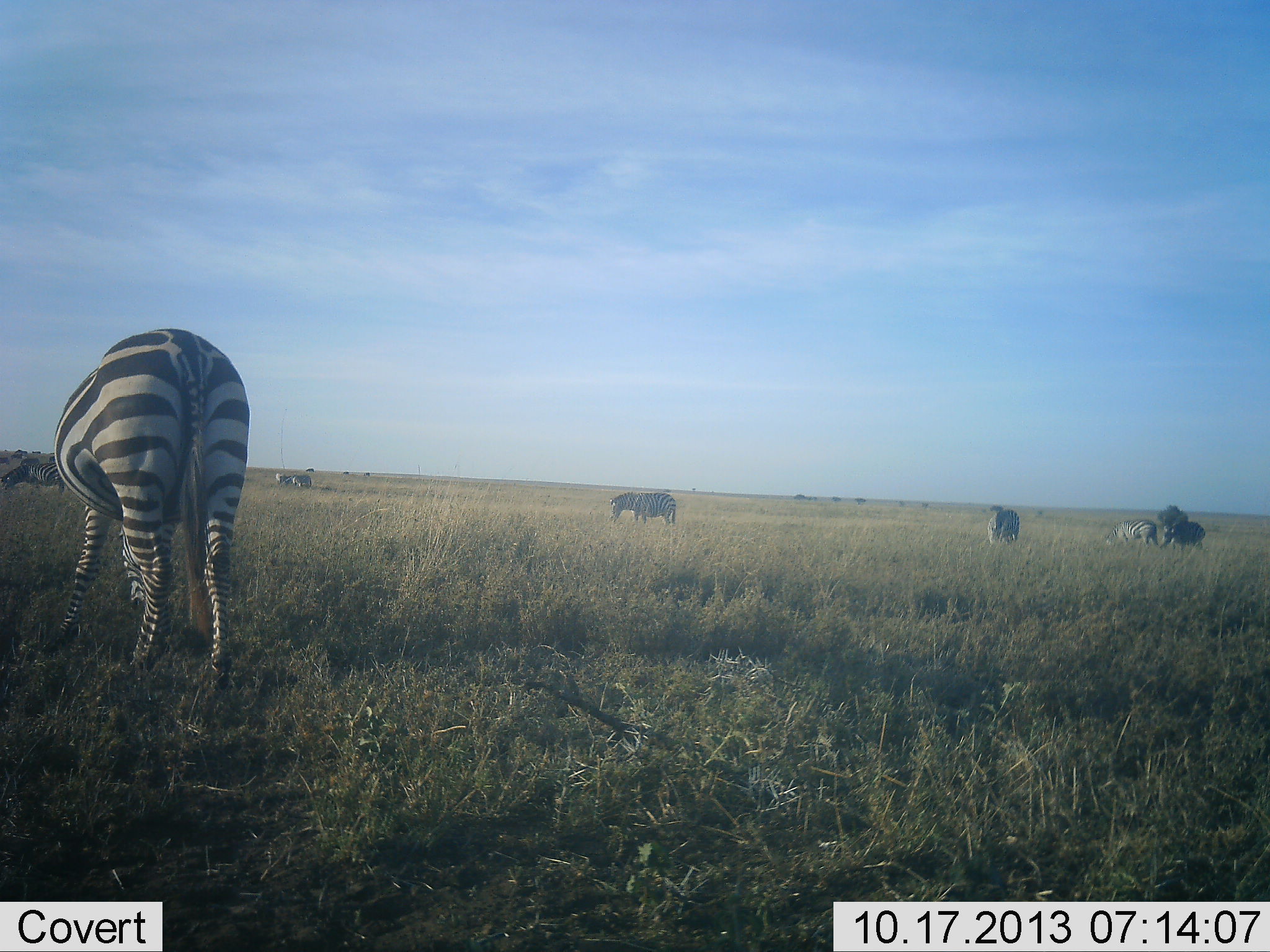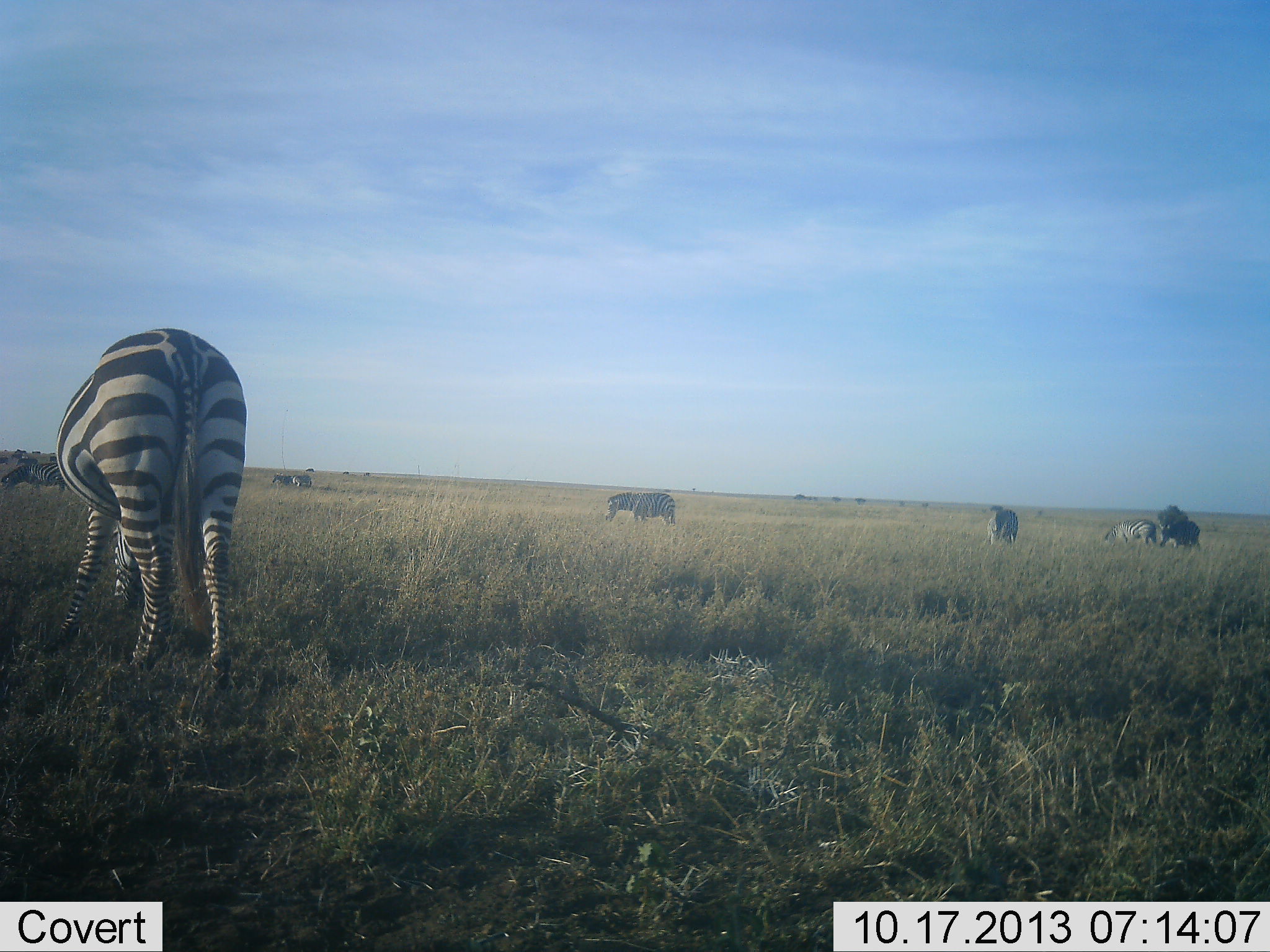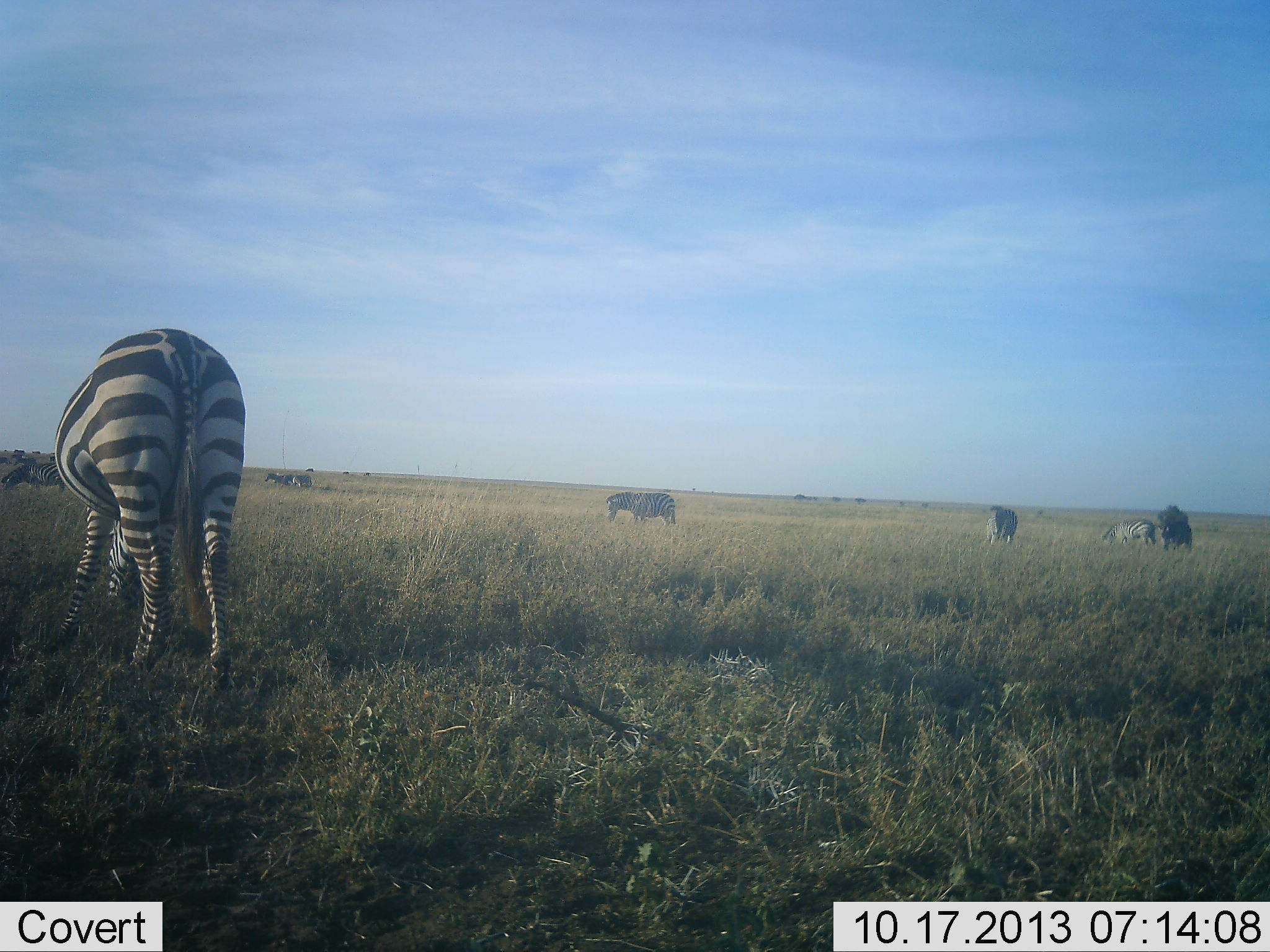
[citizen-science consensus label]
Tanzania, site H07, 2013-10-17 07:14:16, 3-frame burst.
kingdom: Animalia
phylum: Chordata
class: Mammalia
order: Perissodactyla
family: Equidae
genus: Equus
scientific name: Equus quagga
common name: plains zebra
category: zebra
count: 8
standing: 48%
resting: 6%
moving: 18%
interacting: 12%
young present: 0%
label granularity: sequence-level